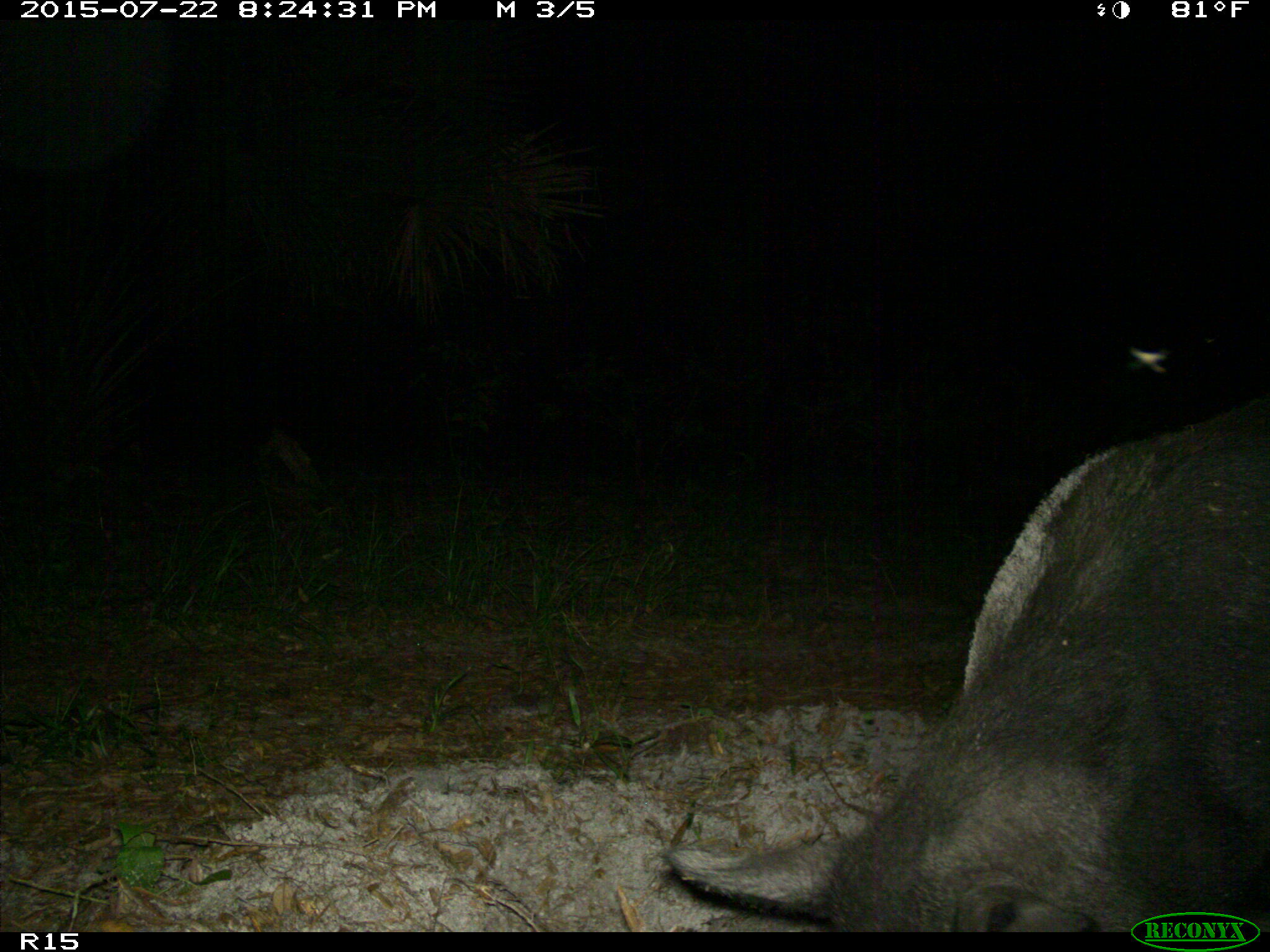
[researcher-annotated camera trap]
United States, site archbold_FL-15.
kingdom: Animalia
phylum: Chordata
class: Mammalia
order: Artiodactyla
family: Suidae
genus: Sus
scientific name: Sus scrofa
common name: wild boar